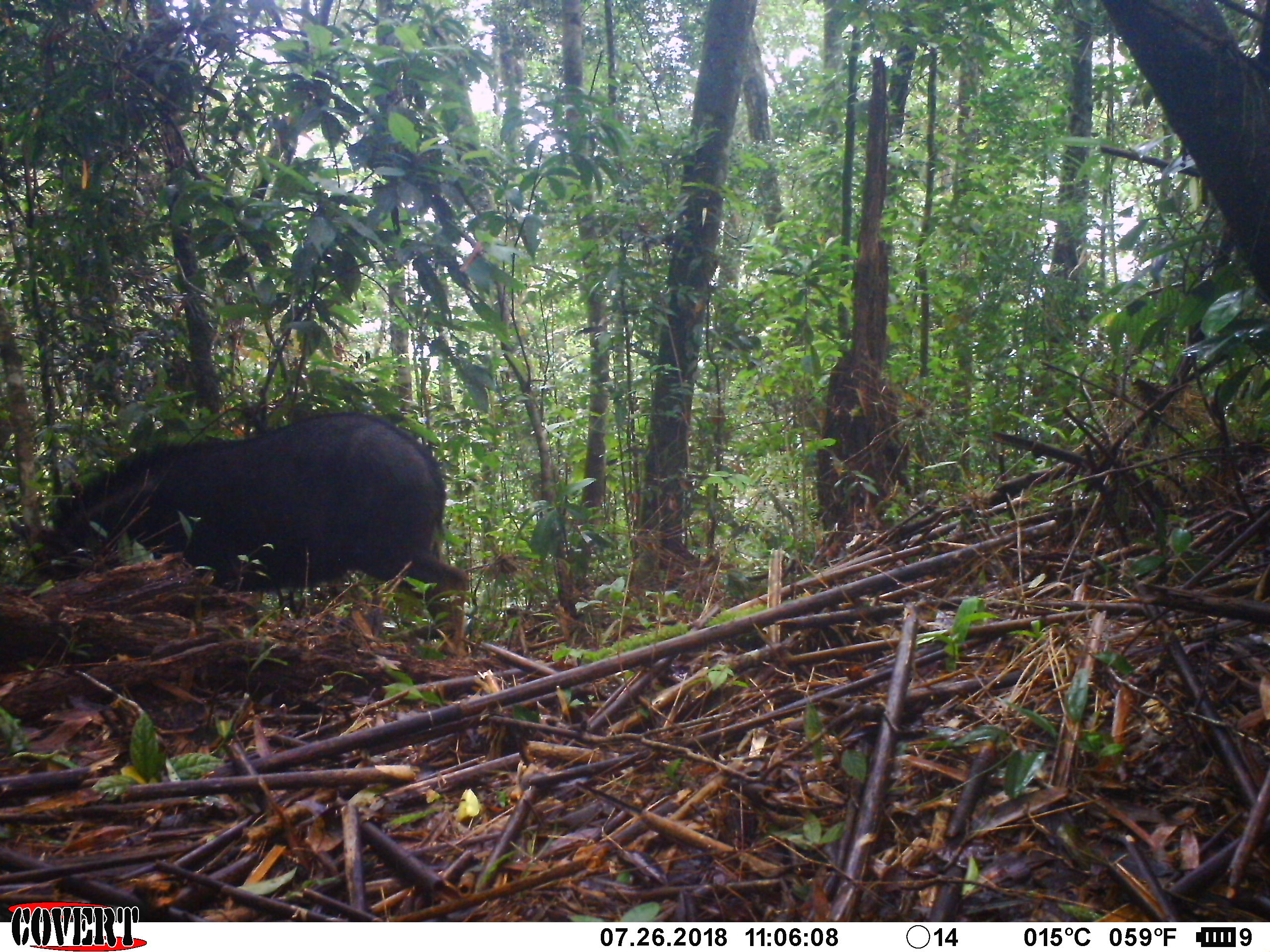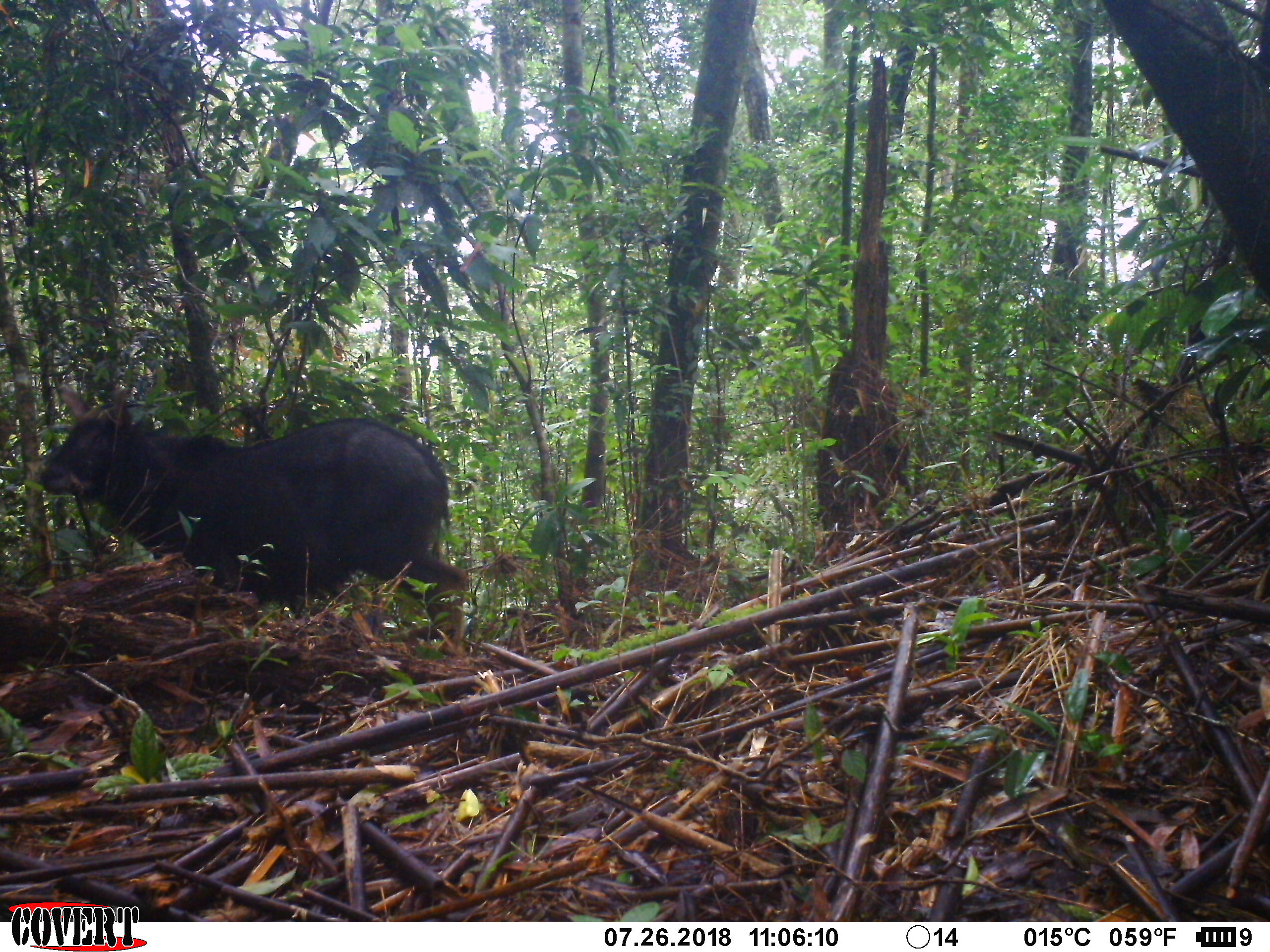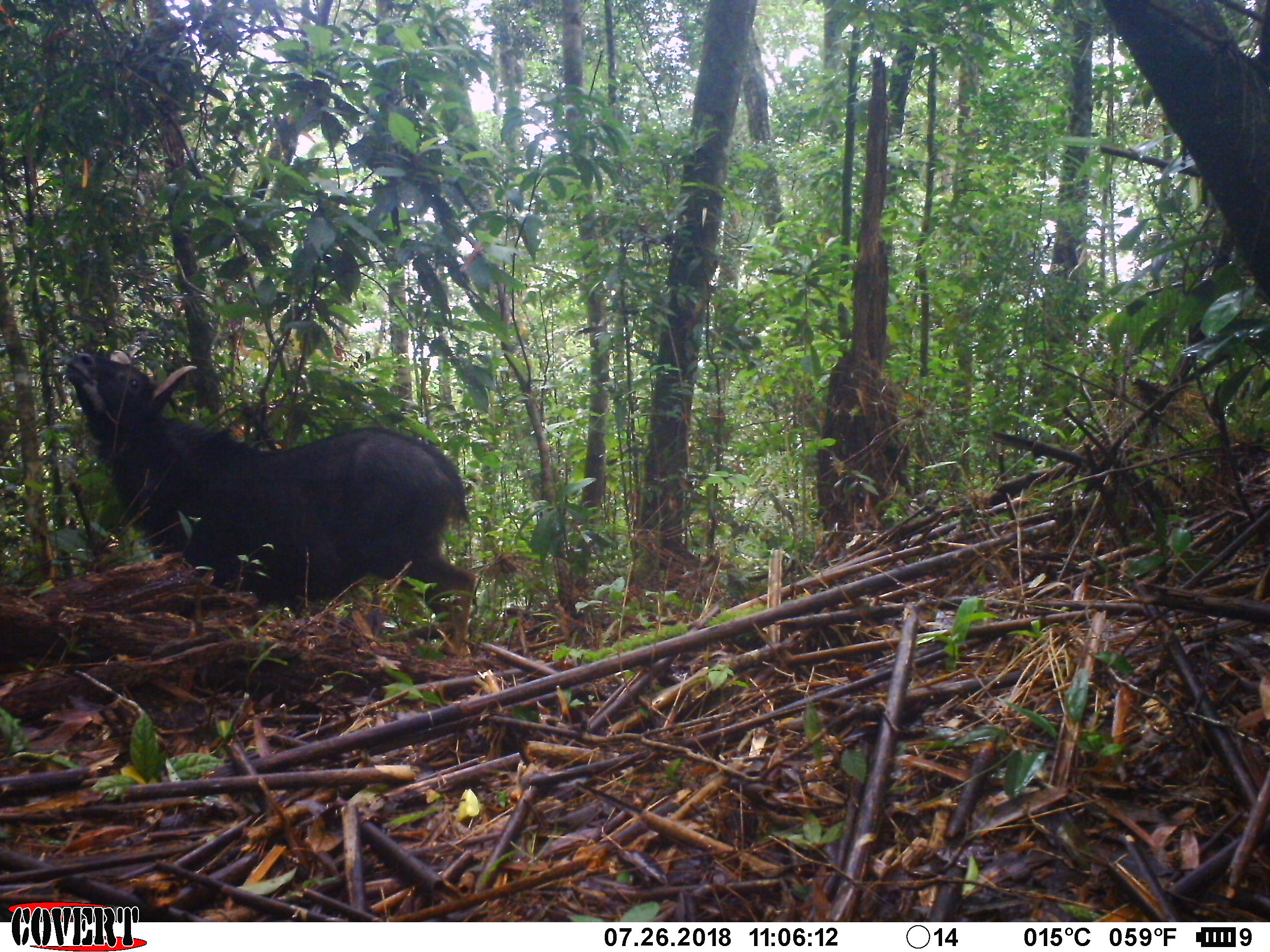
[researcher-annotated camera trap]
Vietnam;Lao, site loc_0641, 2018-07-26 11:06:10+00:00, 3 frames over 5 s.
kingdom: Animalia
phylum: Chordata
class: Mammalia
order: Artiodactyla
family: Bovidae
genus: Capricornis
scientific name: Capricornis sumatraensis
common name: chinese serow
Chinese serow (Capricornis sumatraensis). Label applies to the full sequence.